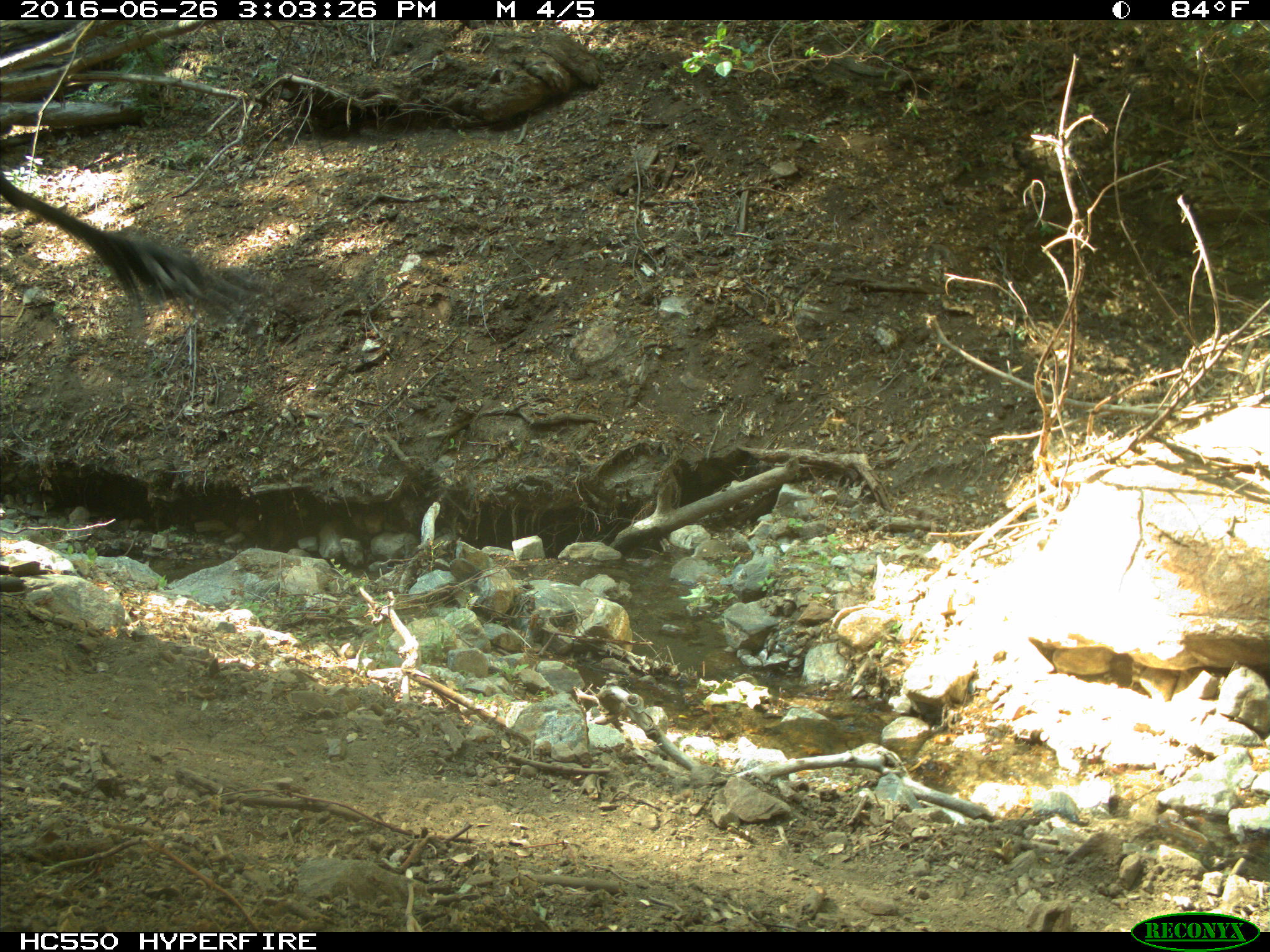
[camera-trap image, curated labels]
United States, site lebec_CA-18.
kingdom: Animalia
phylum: Chordata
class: Mammalia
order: Artiodactyla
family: Bovidae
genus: Bos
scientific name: Bos taurus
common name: domestic cow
Bos taurus (domestic cow).